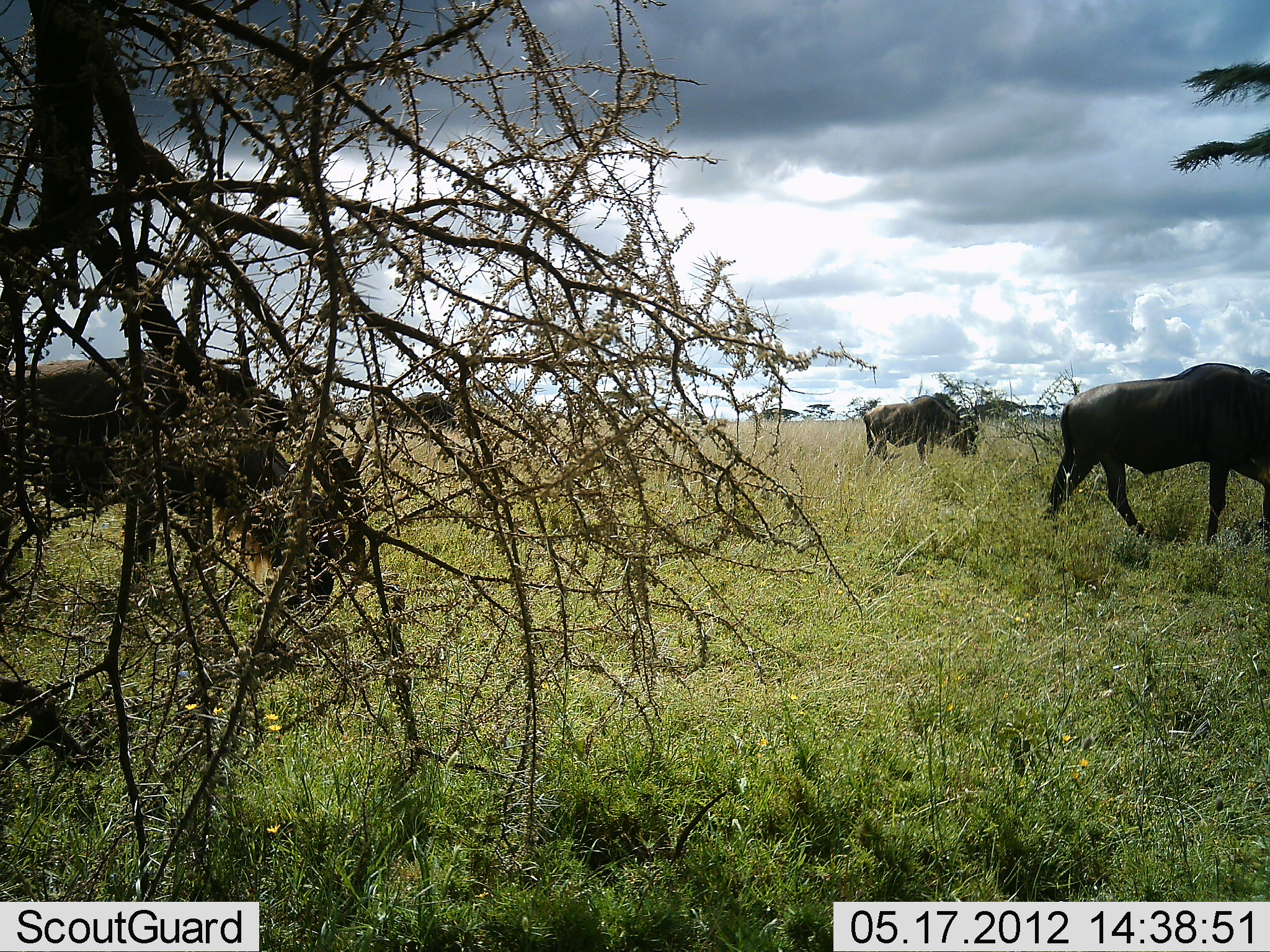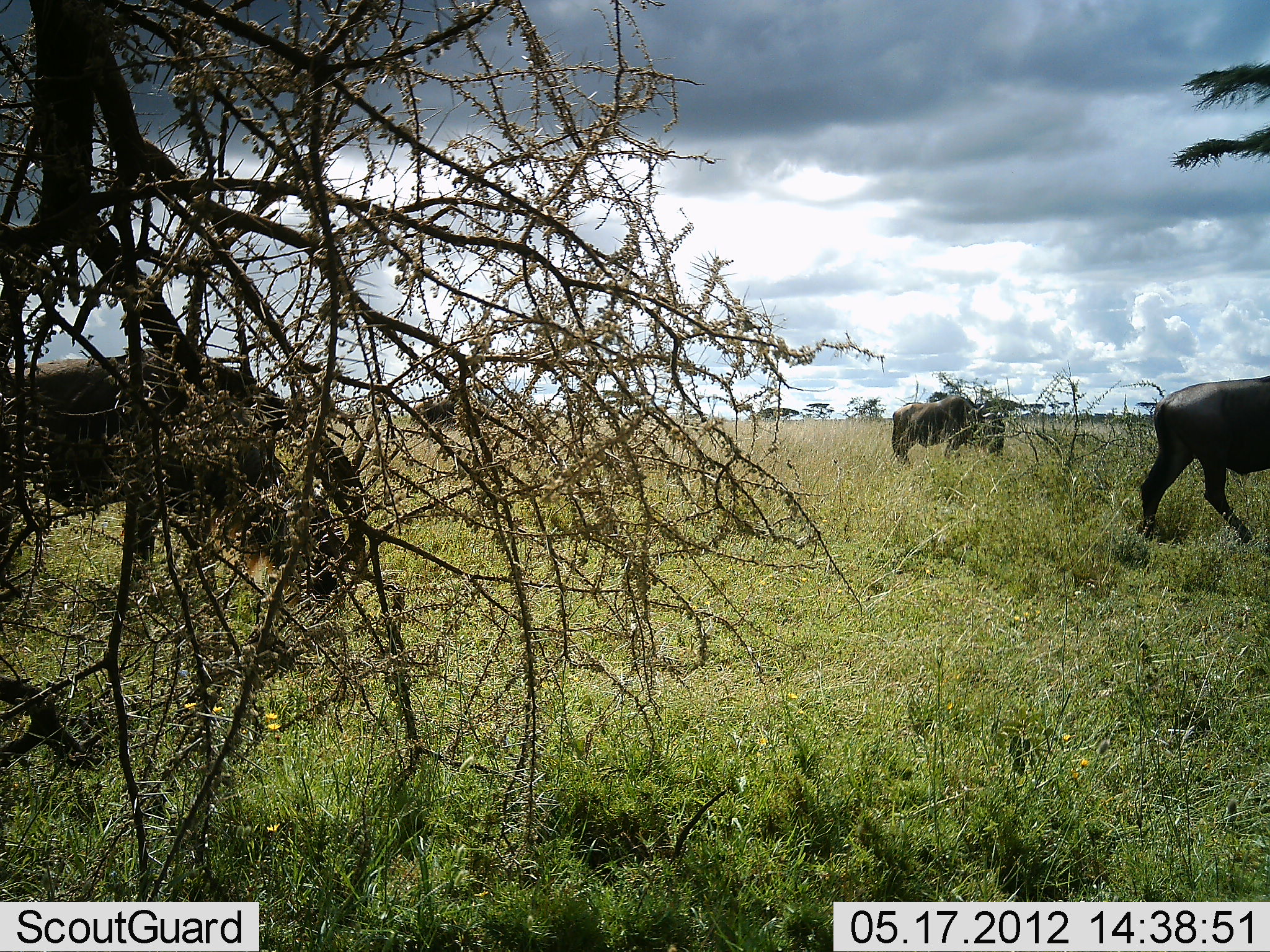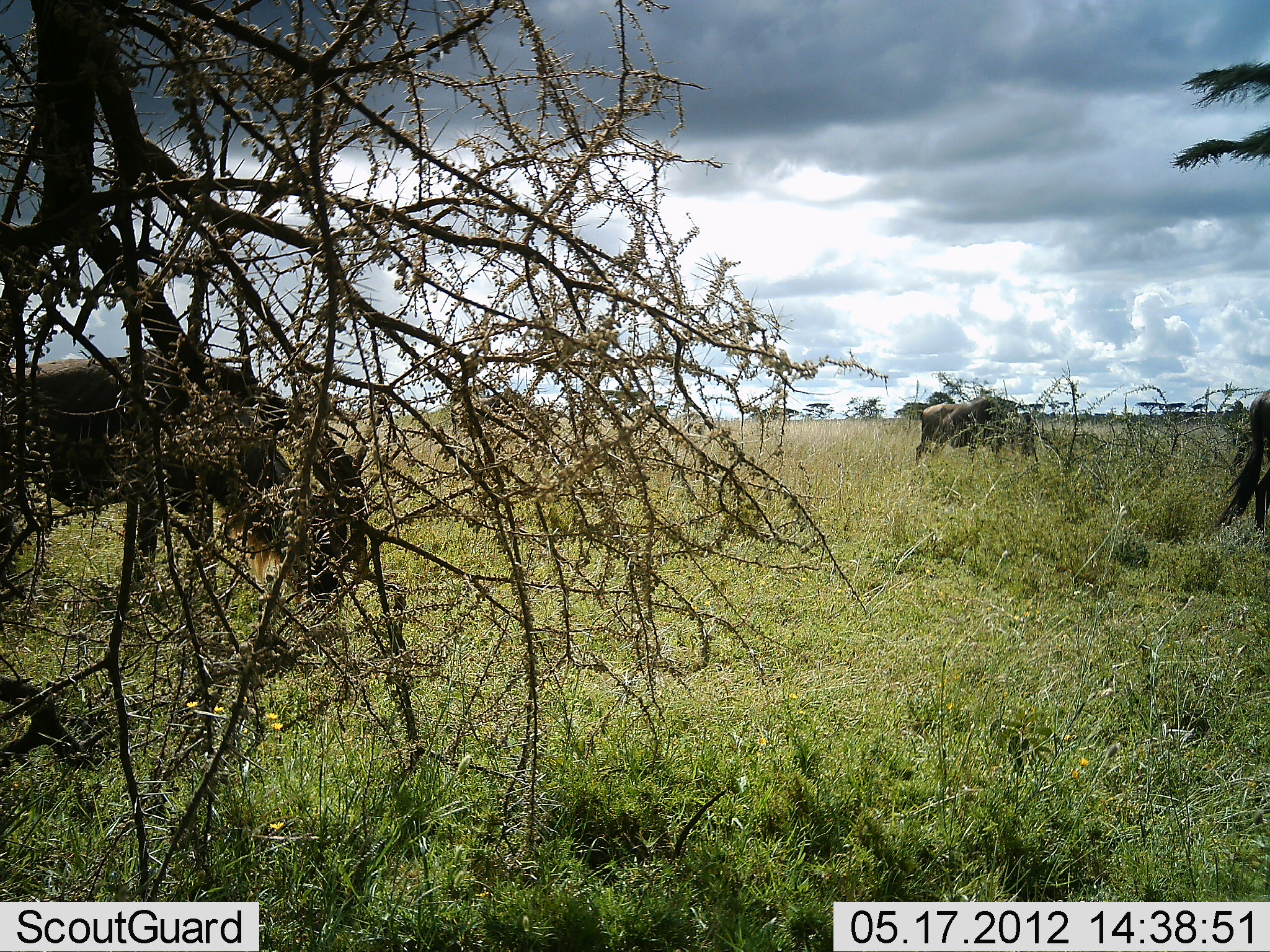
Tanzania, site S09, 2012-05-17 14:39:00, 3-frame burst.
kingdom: Animalia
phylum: Chordata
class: Mammalia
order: Artiodactyla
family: Bovidae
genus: Connochaetes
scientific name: Connochaetes taurinus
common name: blue wildebeest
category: wildebeest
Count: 4.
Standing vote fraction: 20%.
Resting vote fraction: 0%.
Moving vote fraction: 70%.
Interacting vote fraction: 0%.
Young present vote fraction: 0%.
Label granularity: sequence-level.